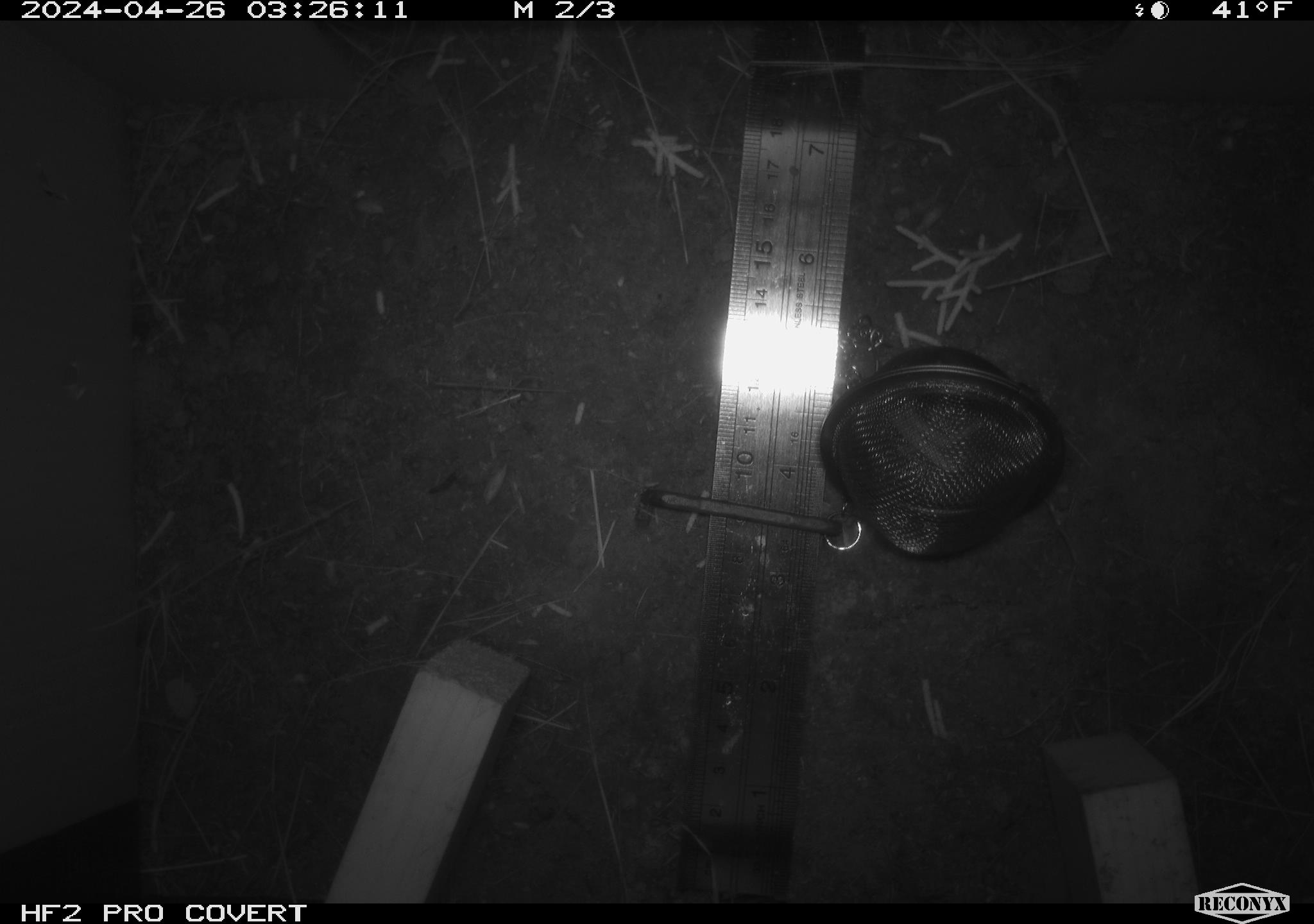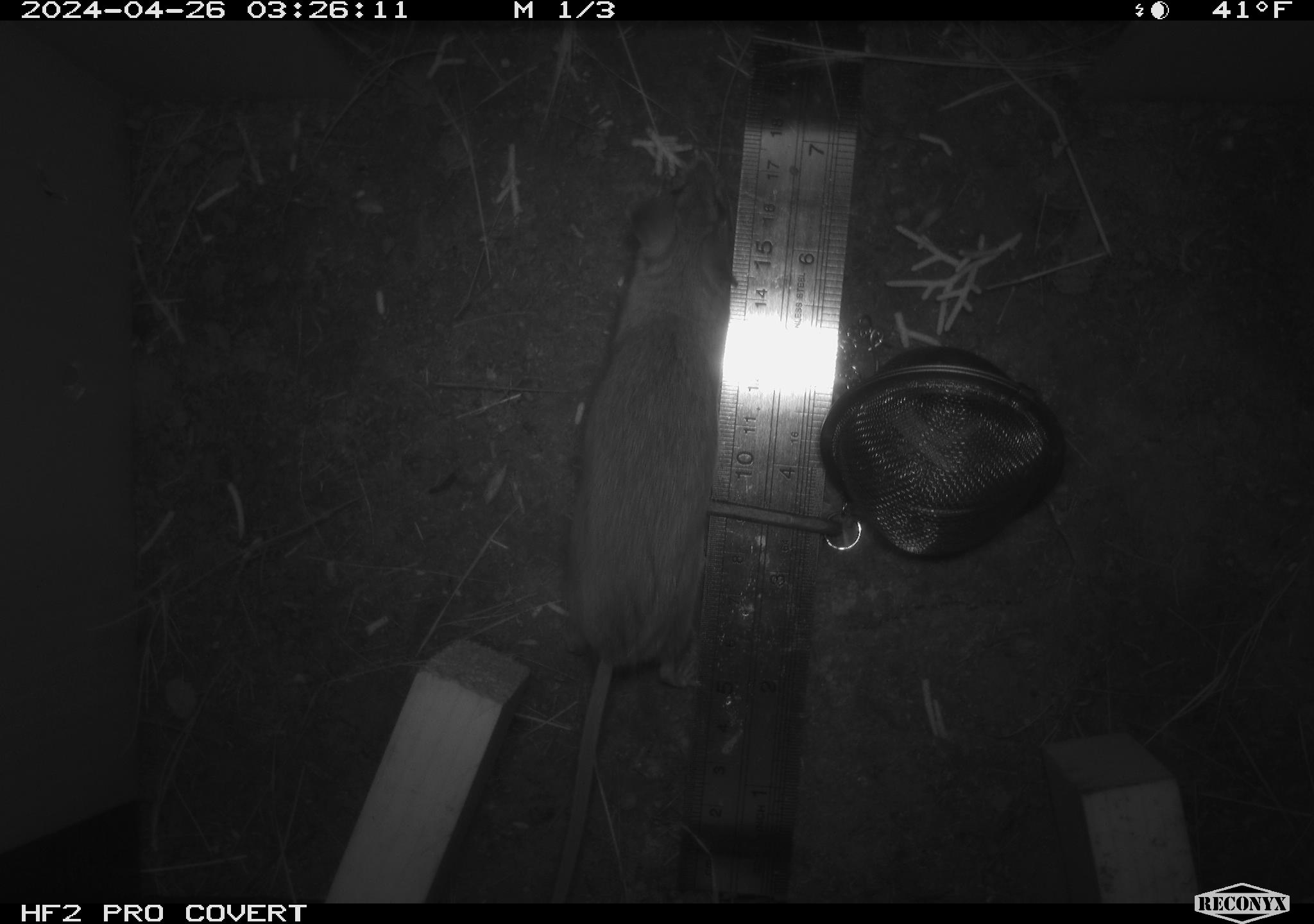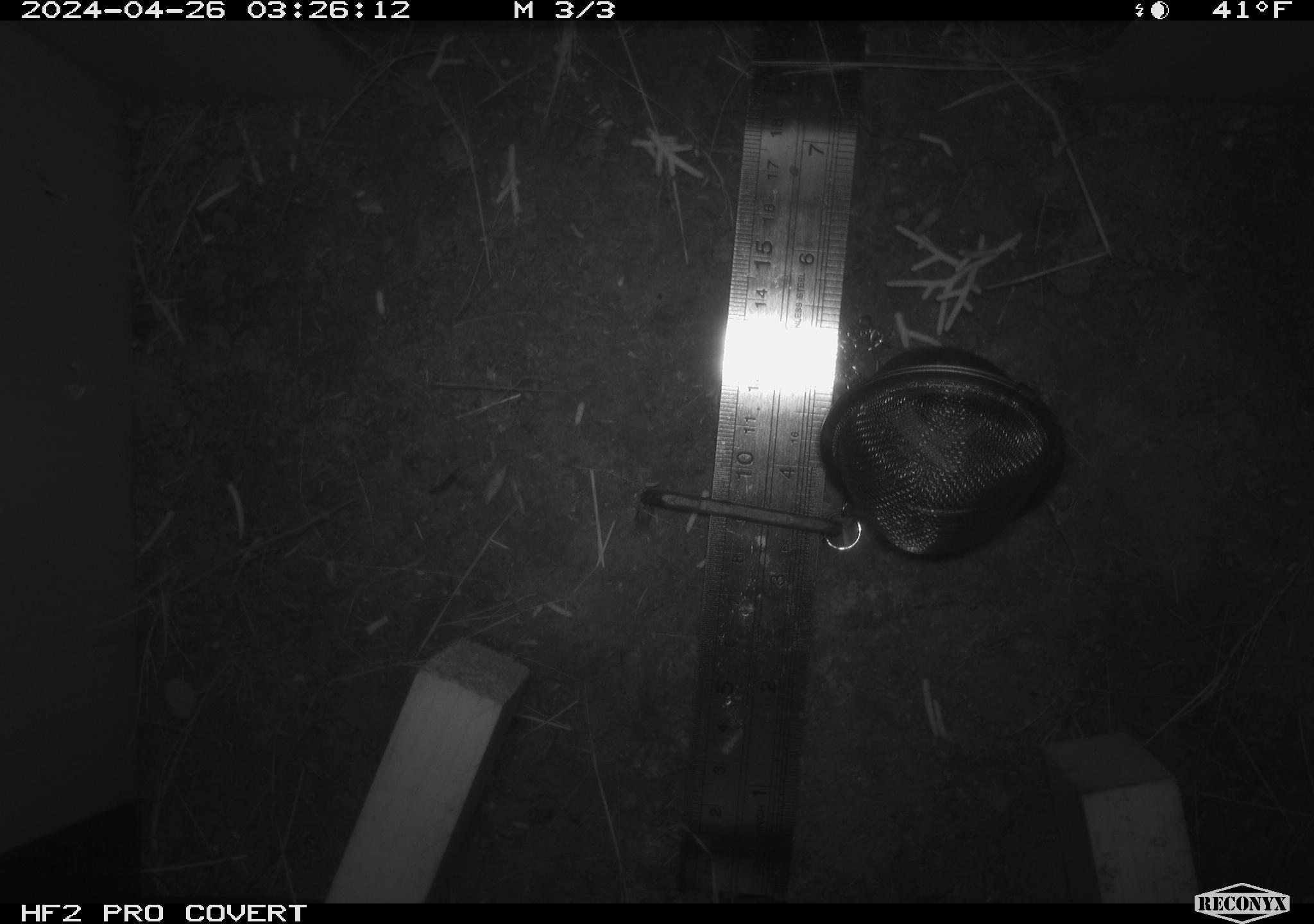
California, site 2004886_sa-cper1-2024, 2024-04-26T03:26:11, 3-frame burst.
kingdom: Animalia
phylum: Chordata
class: Mammalia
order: Rodentia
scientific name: Rodentia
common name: rodent